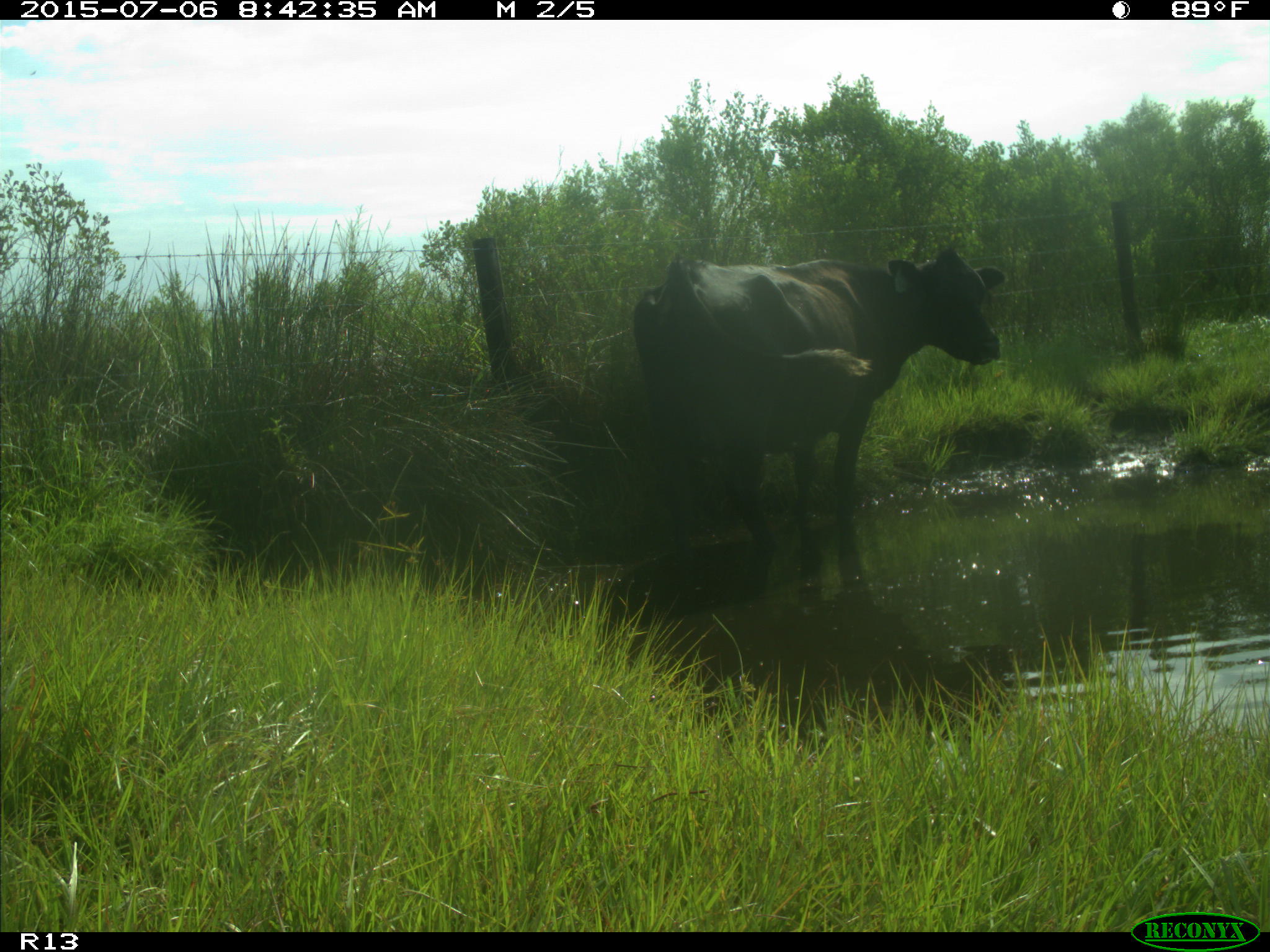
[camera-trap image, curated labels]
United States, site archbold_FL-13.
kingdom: Animalia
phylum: Chordata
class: Mammalia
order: Artiodactyla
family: Bovidae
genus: Bos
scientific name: Bos taurus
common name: domestic cow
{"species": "Bos taurus (domestic cow)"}